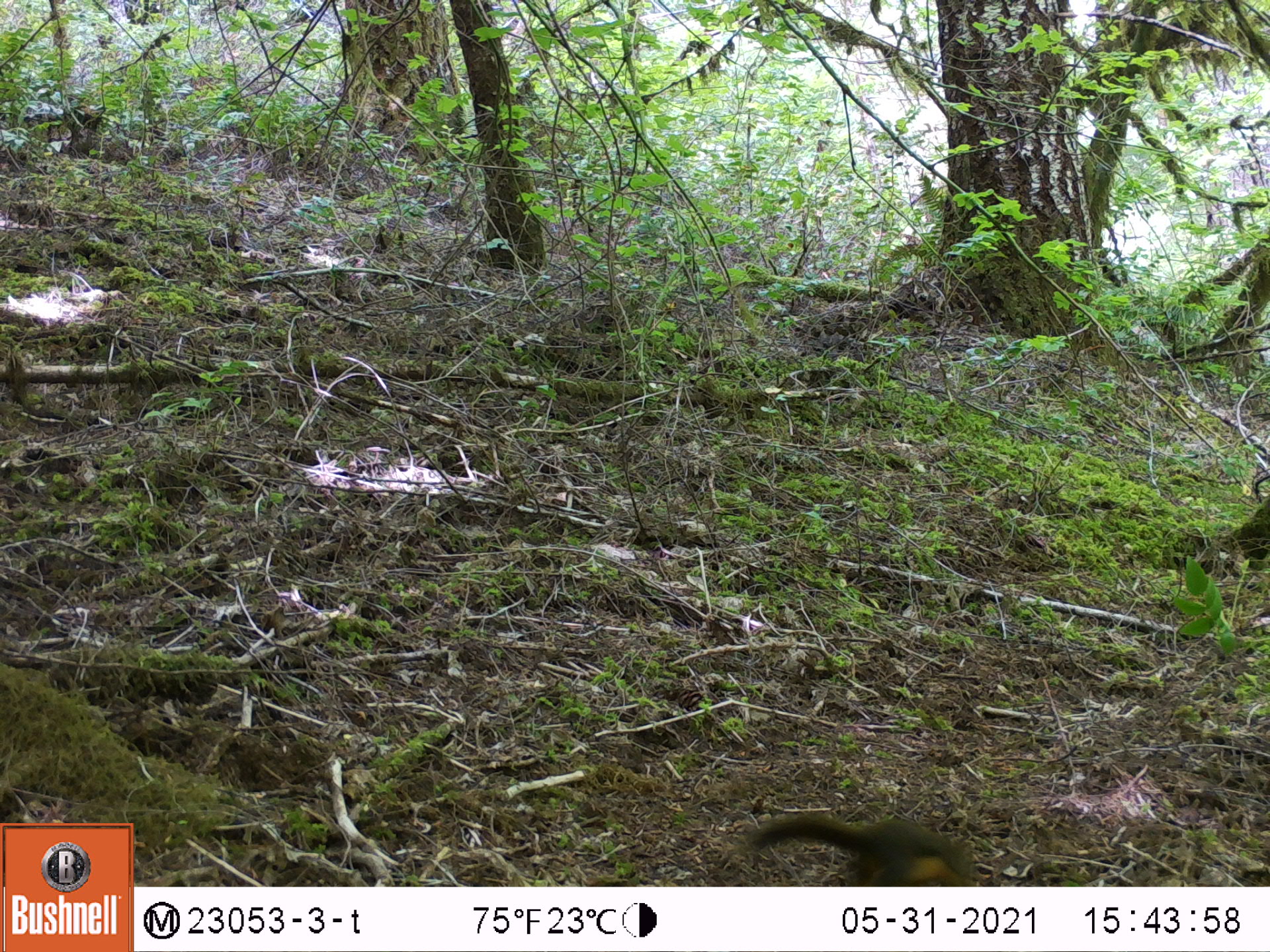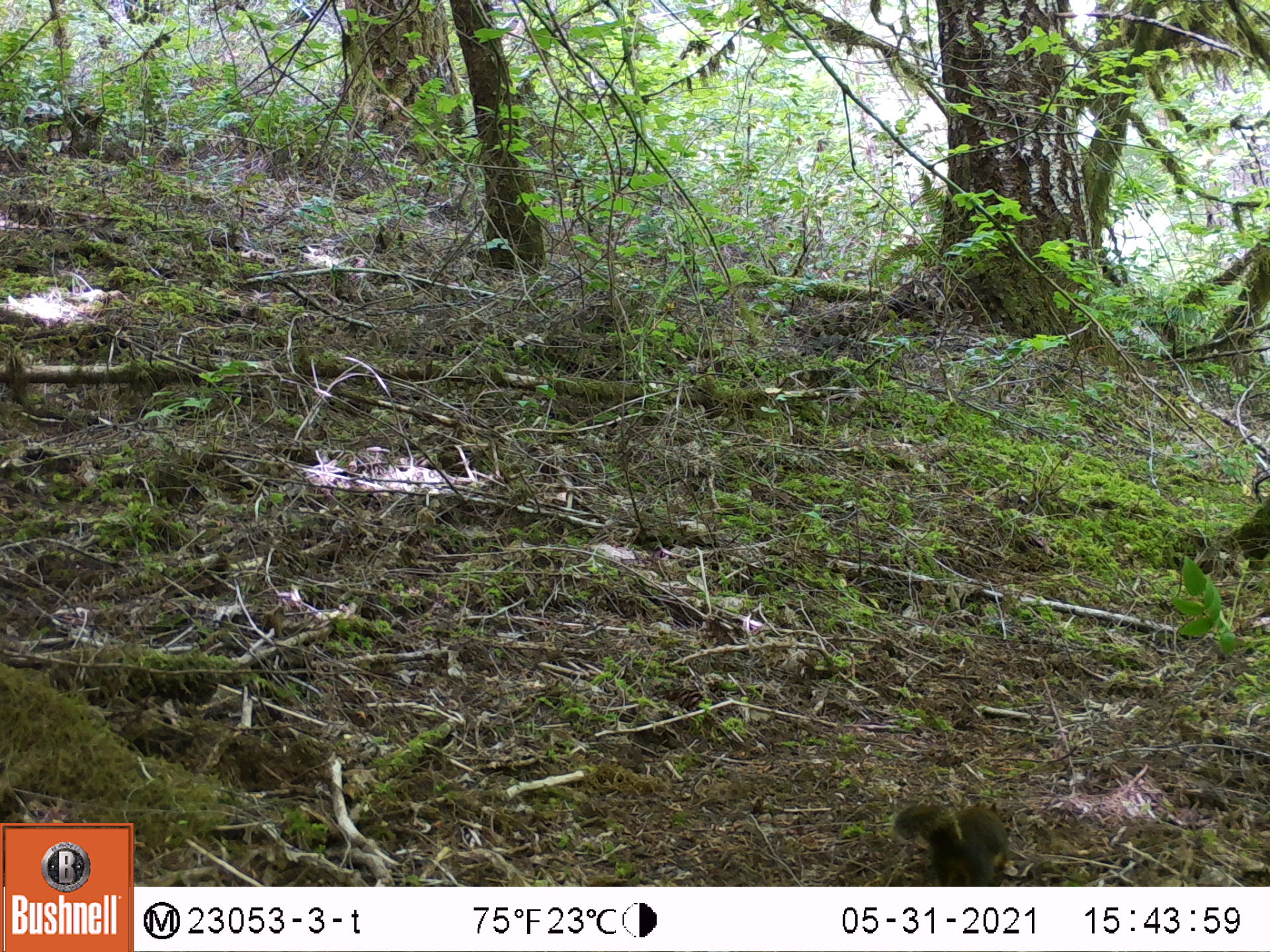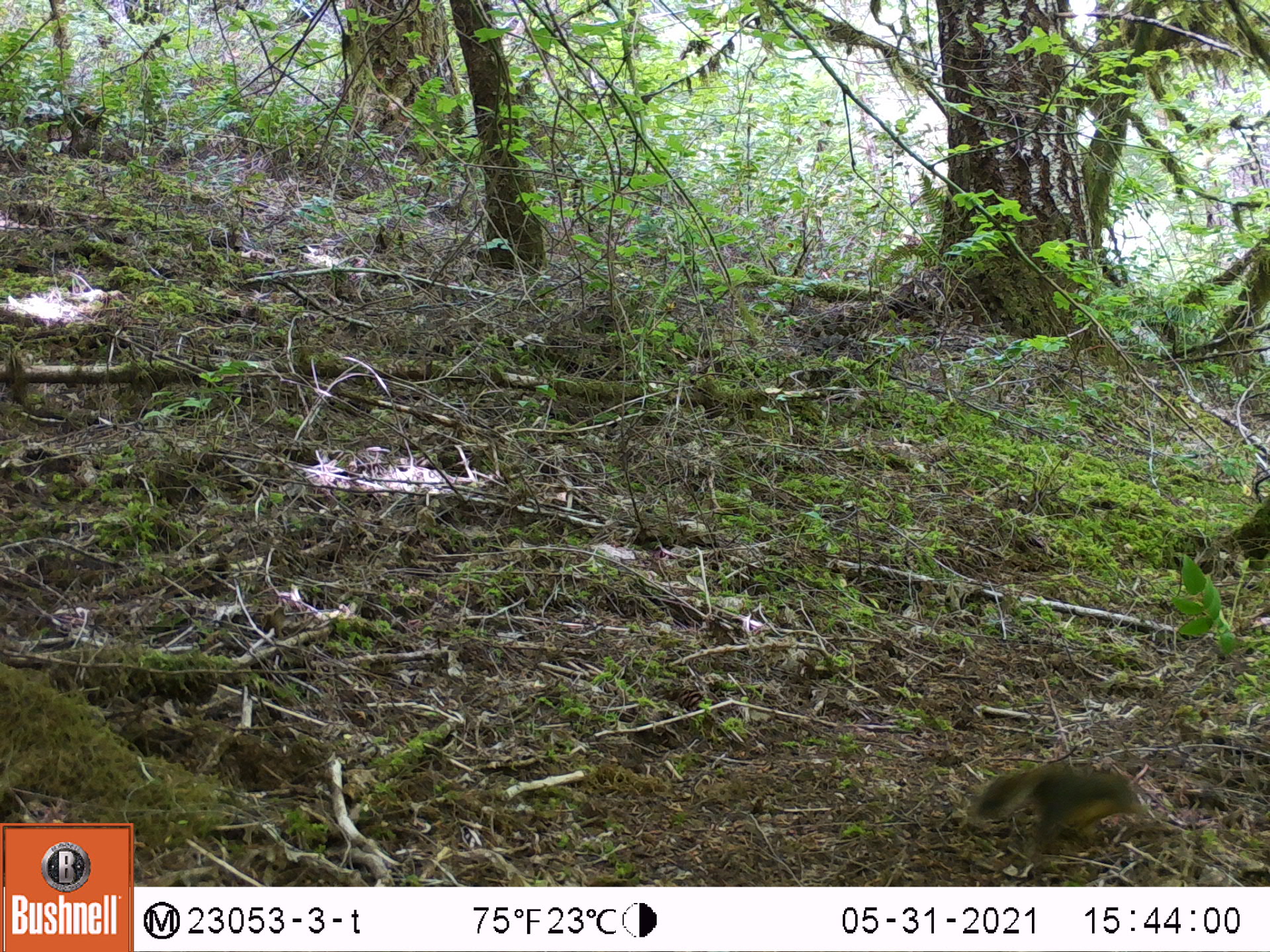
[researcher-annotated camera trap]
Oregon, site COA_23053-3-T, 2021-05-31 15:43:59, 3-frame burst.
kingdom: Animalia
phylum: Chordata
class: Mammalia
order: Rodentia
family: Sciuridae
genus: Tamiasciurus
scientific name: Tamiasciurus douglasii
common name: douglas squirrel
Douglas squirrel (Tamiasciurus douglasii).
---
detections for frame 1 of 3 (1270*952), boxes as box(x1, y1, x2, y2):
douglas squirrel: box(744, 806, 996, 883)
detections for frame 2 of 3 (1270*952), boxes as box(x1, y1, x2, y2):
douglas squirrel: box(885, 796, 1021, 886)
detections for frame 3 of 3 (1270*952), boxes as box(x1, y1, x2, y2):
douglas squirrel: box(971, 754, 1153, 860)